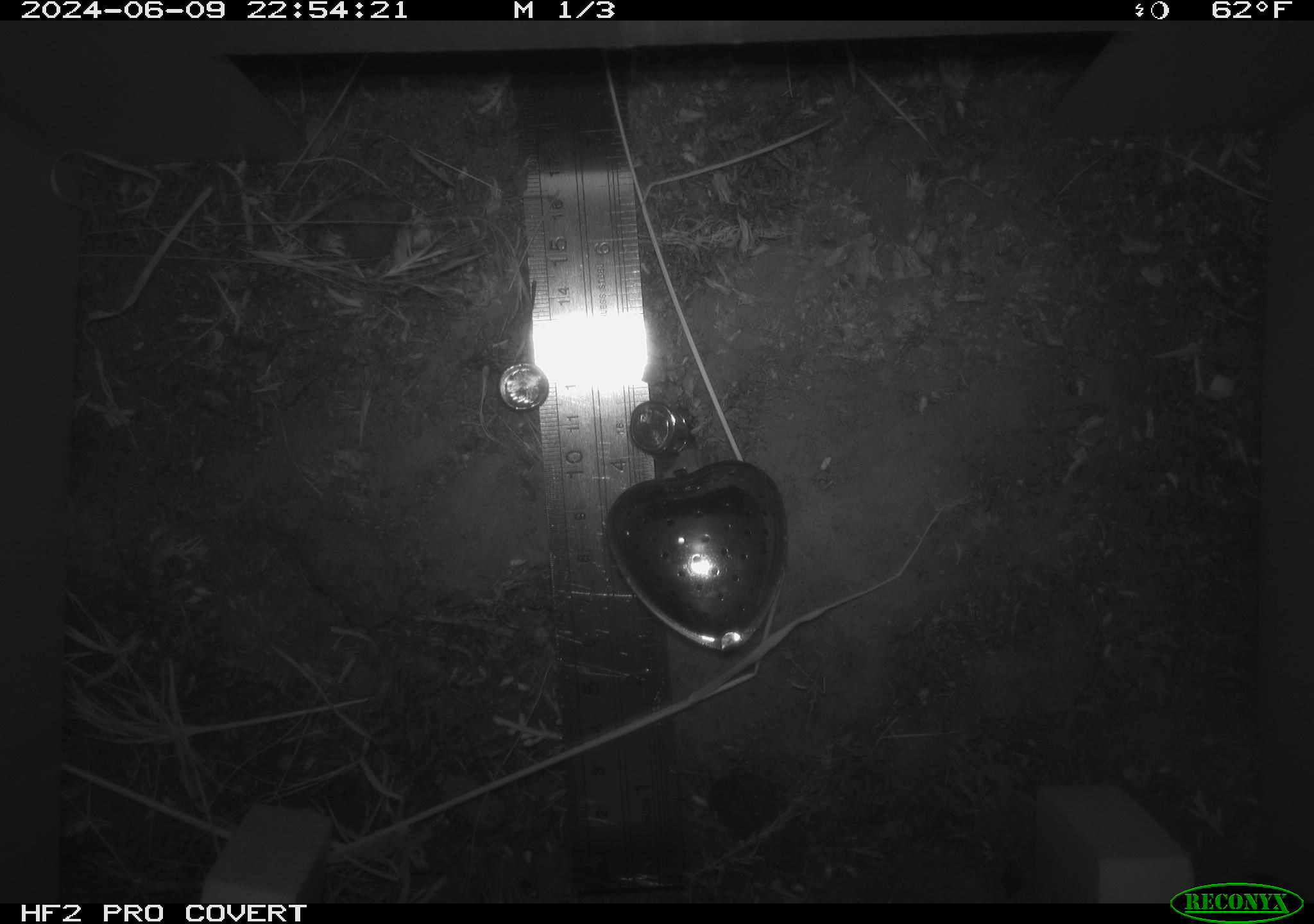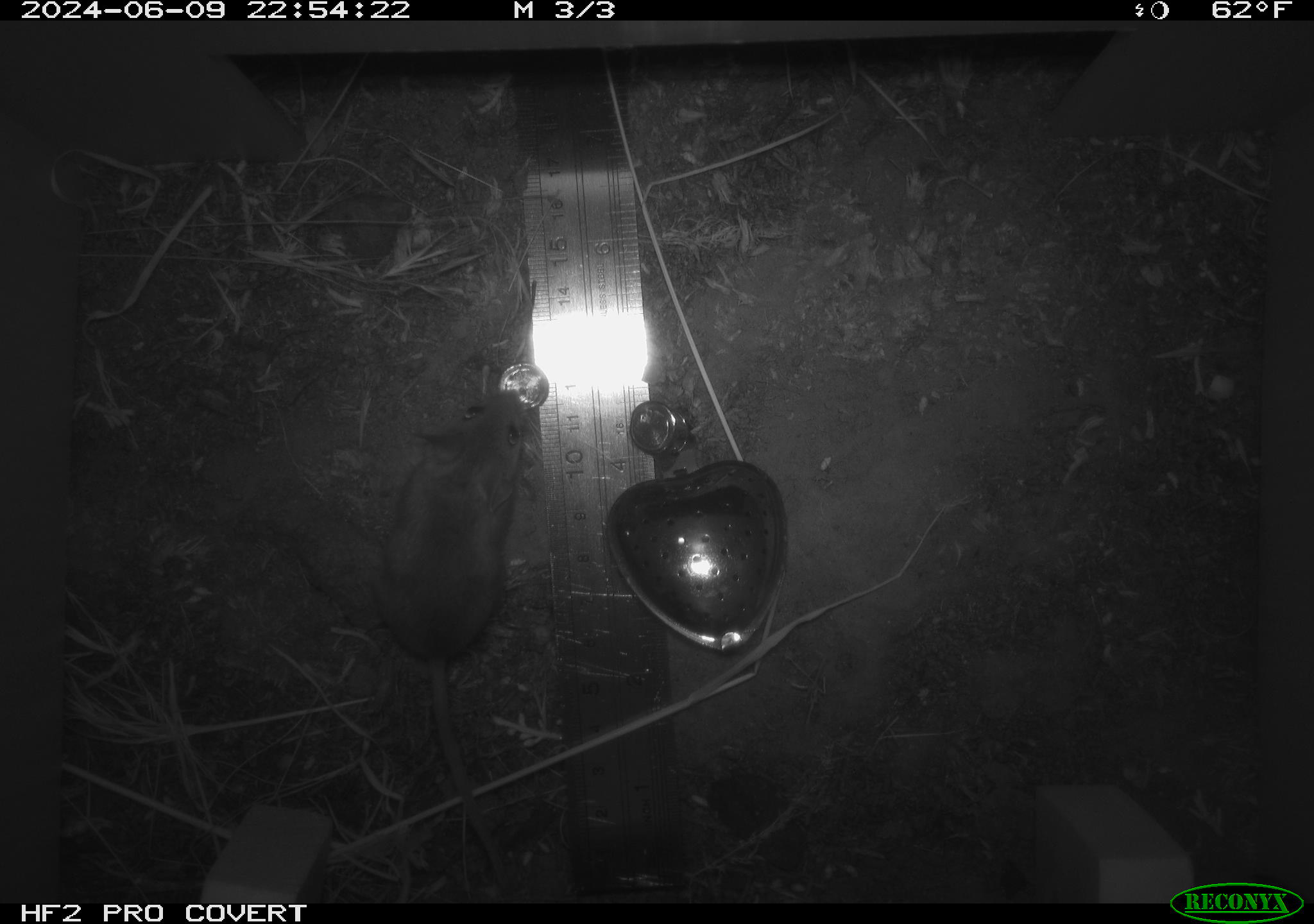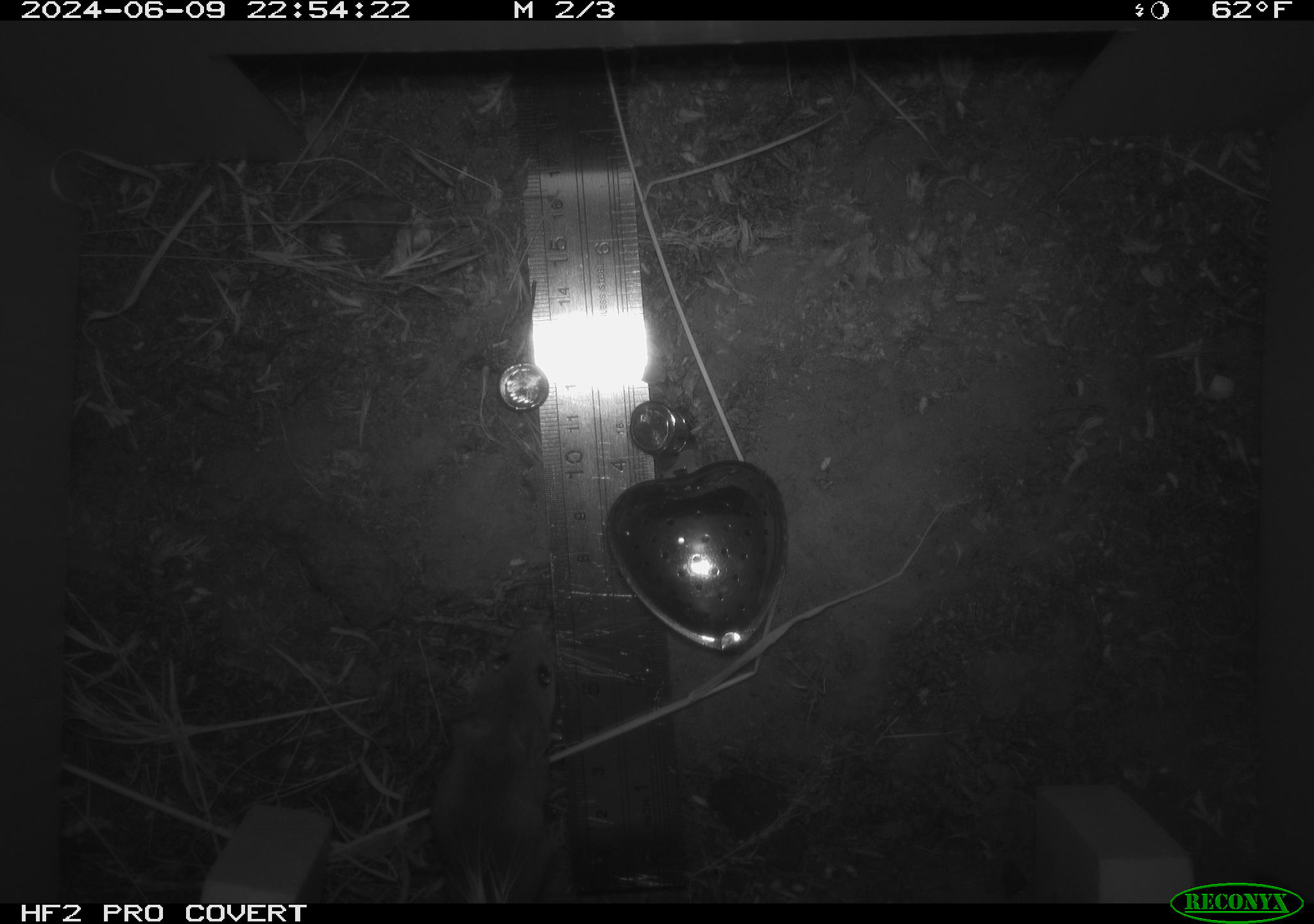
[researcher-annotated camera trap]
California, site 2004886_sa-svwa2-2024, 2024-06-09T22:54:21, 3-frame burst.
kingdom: Animalia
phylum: Chordata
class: Mammalia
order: Rodentia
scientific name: Rodentia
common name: mouse species